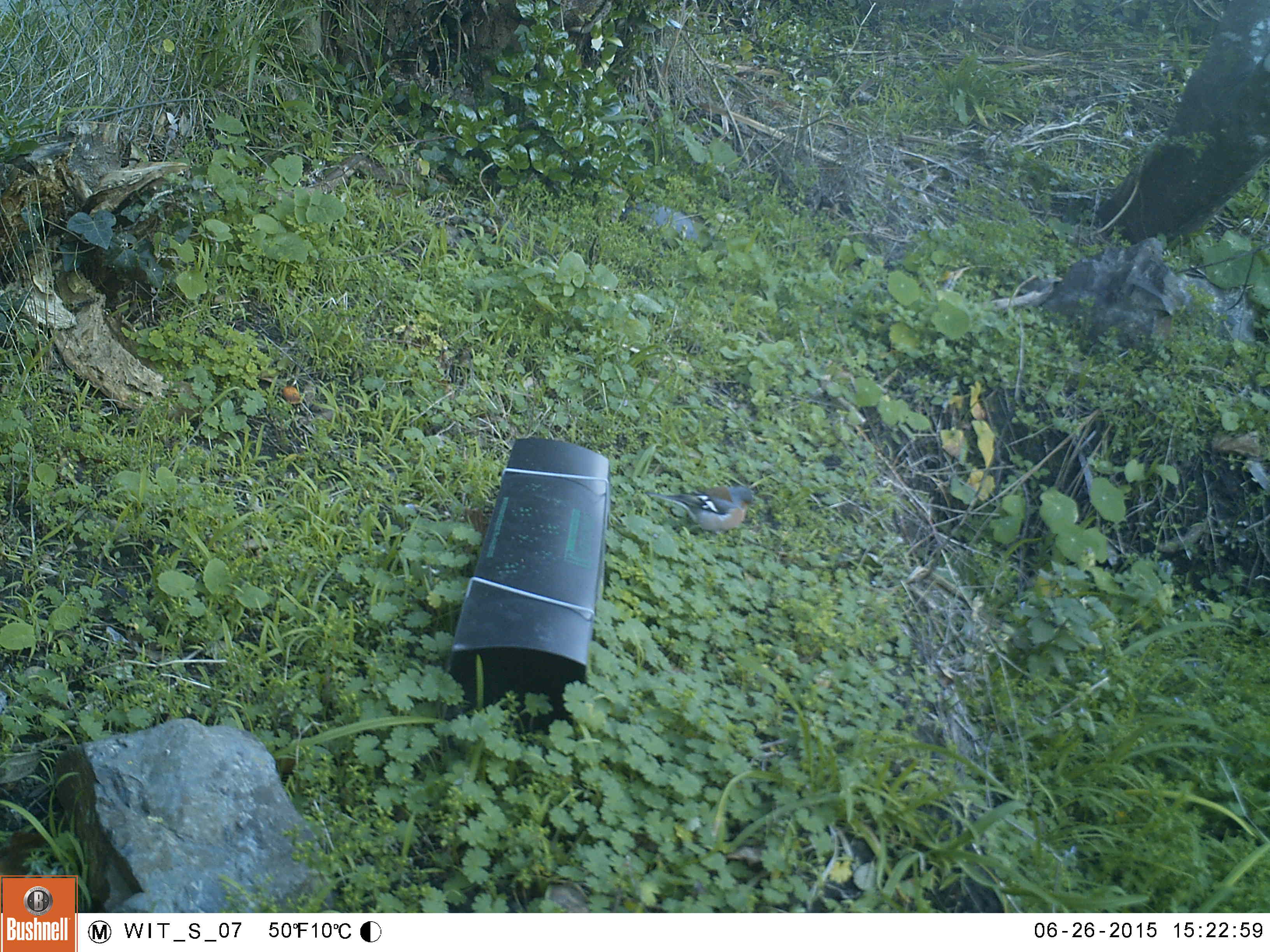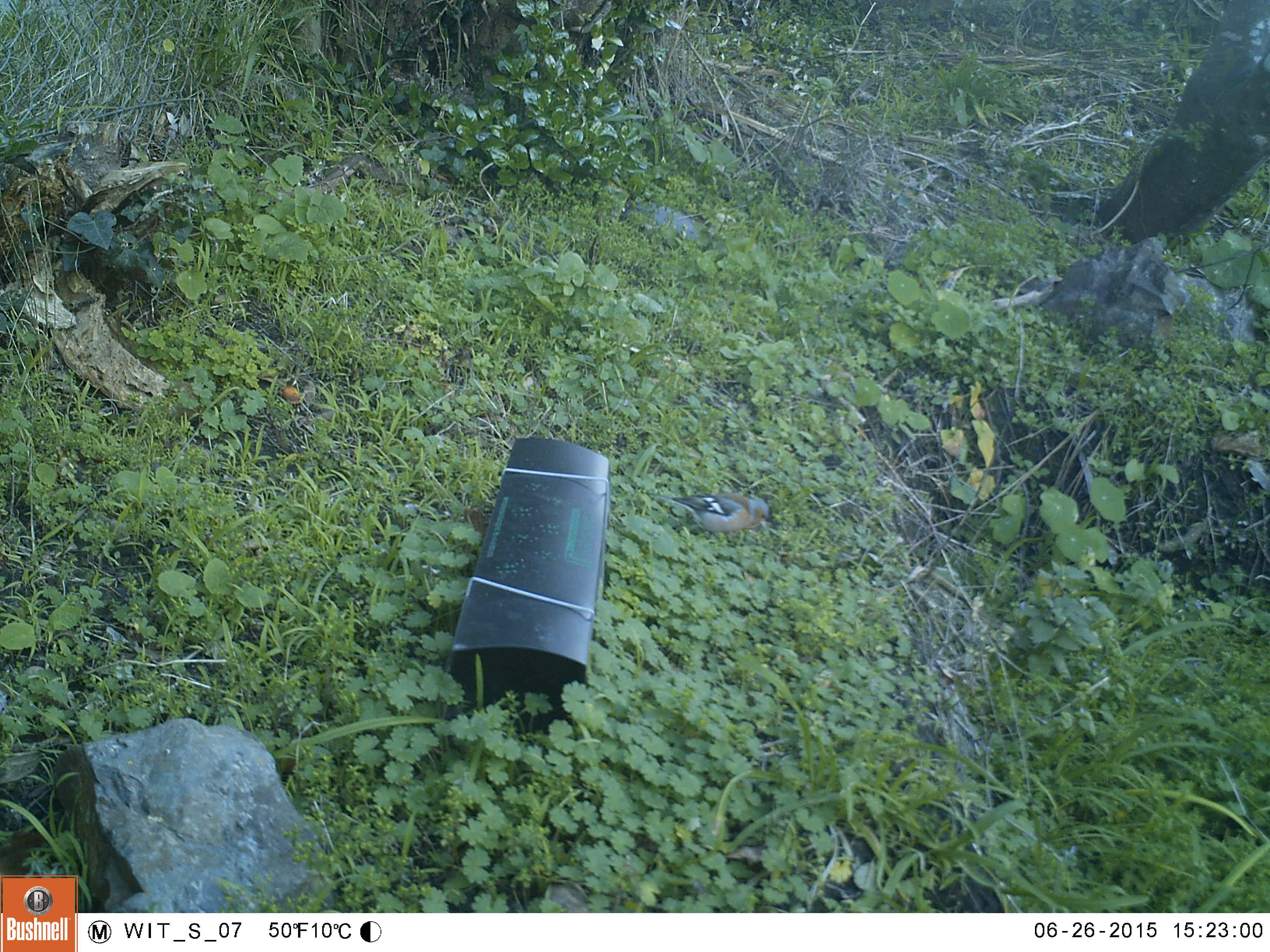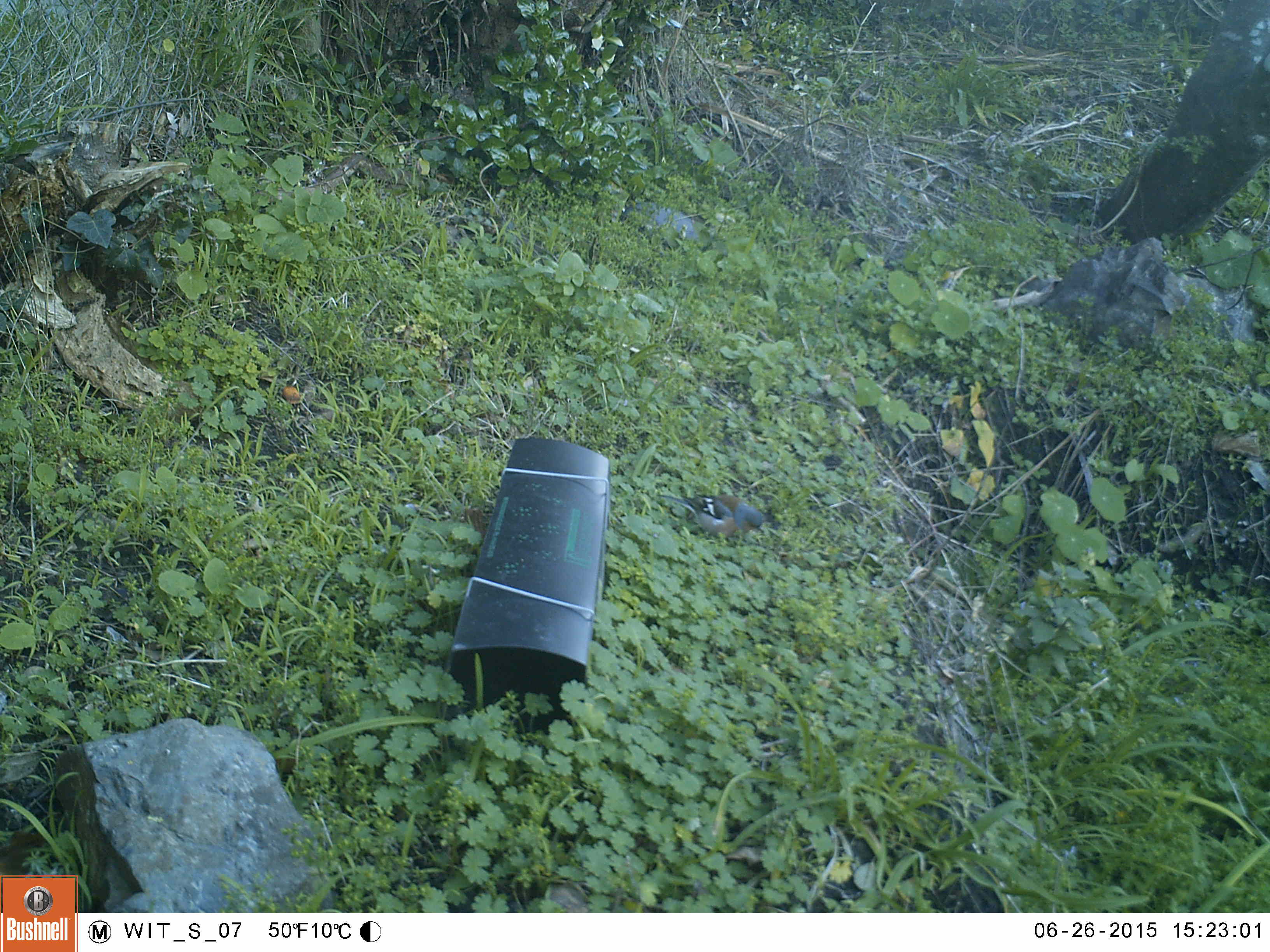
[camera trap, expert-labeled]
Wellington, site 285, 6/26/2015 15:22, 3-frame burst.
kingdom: Animalia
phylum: Chordata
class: Aves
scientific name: Aves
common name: bird